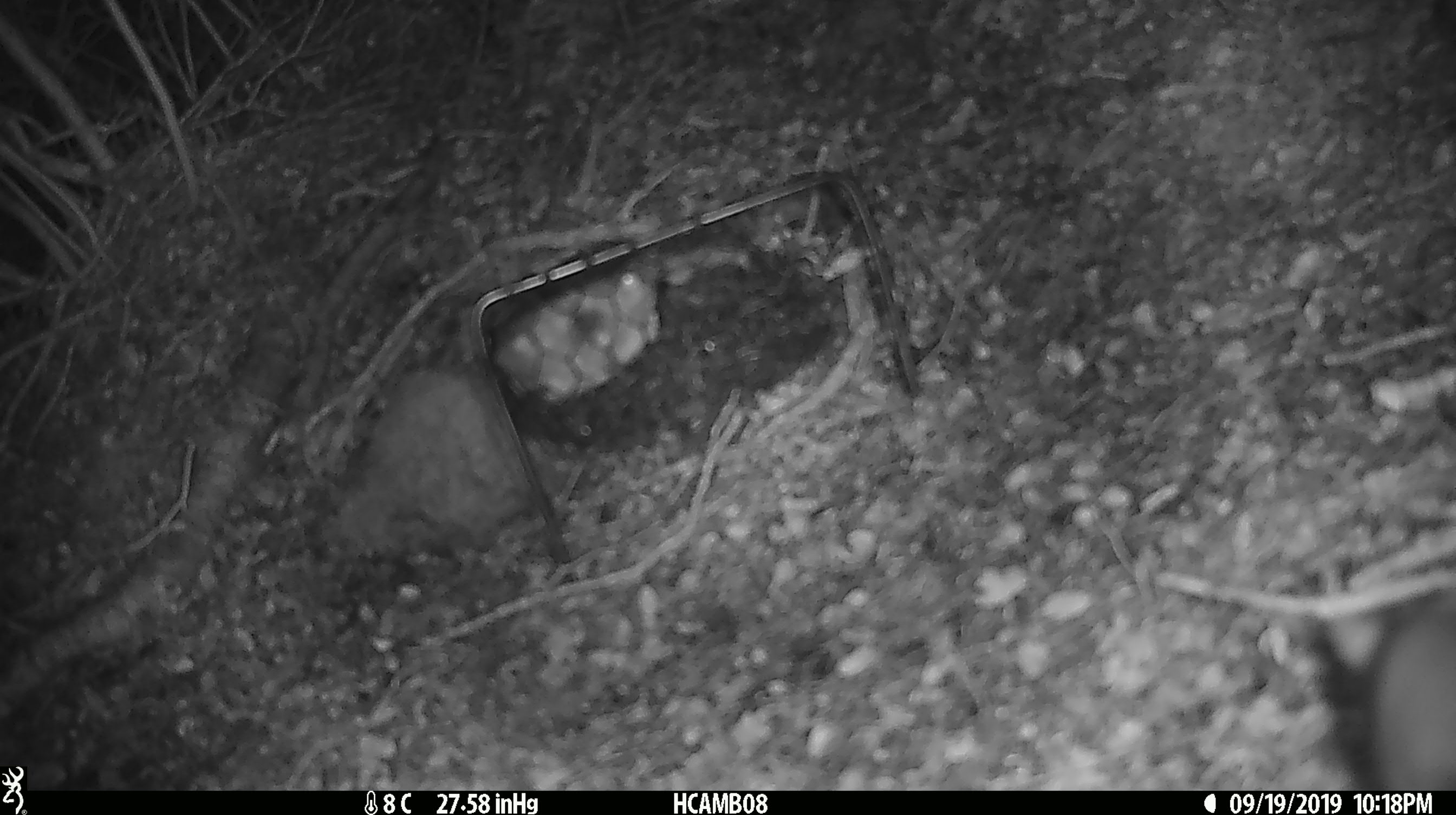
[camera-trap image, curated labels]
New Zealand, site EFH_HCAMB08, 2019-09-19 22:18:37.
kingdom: Animalia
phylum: Chordata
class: Mammalia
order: Rodentia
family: Muridae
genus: Mus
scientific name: Mus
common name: mouse